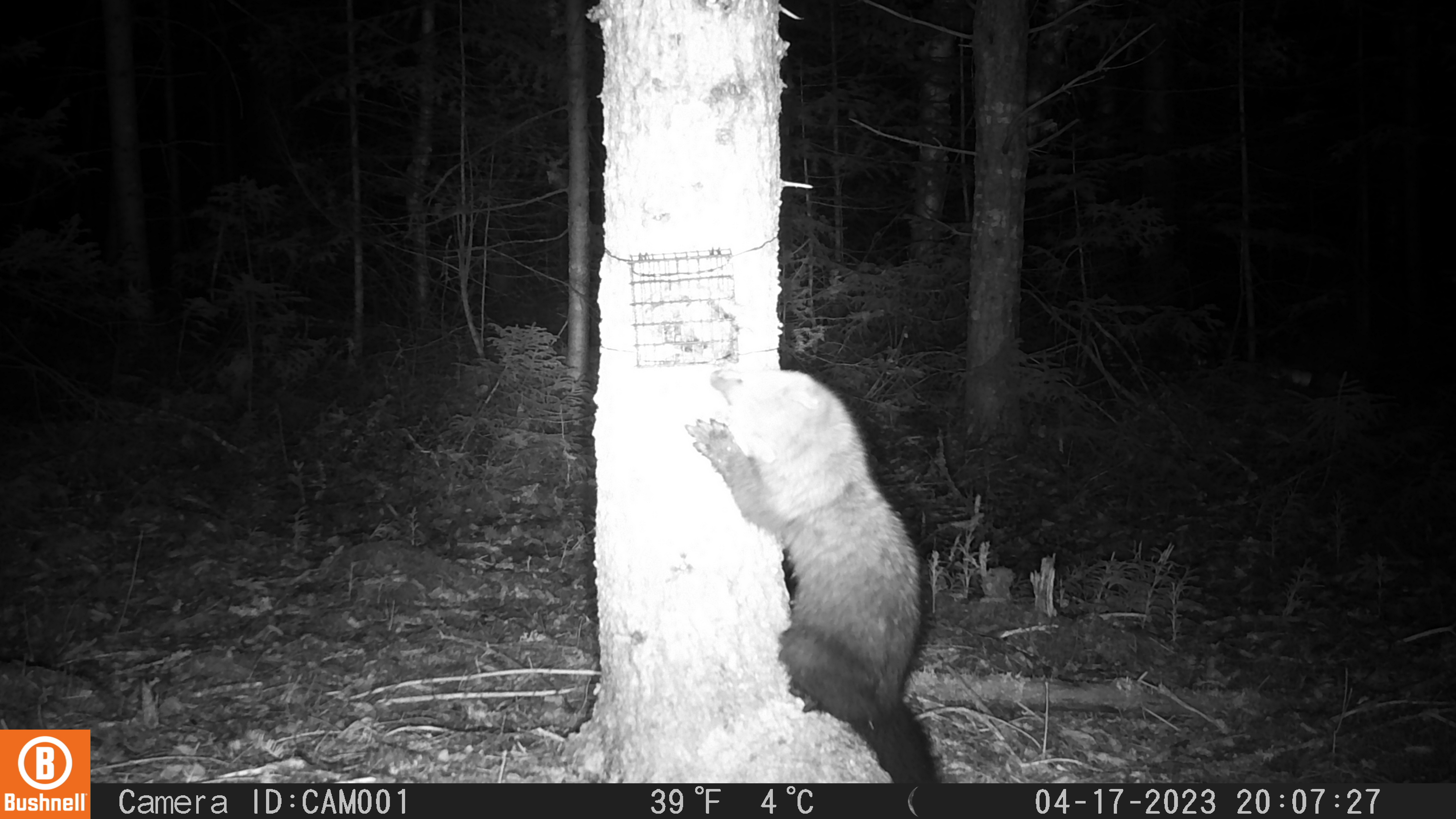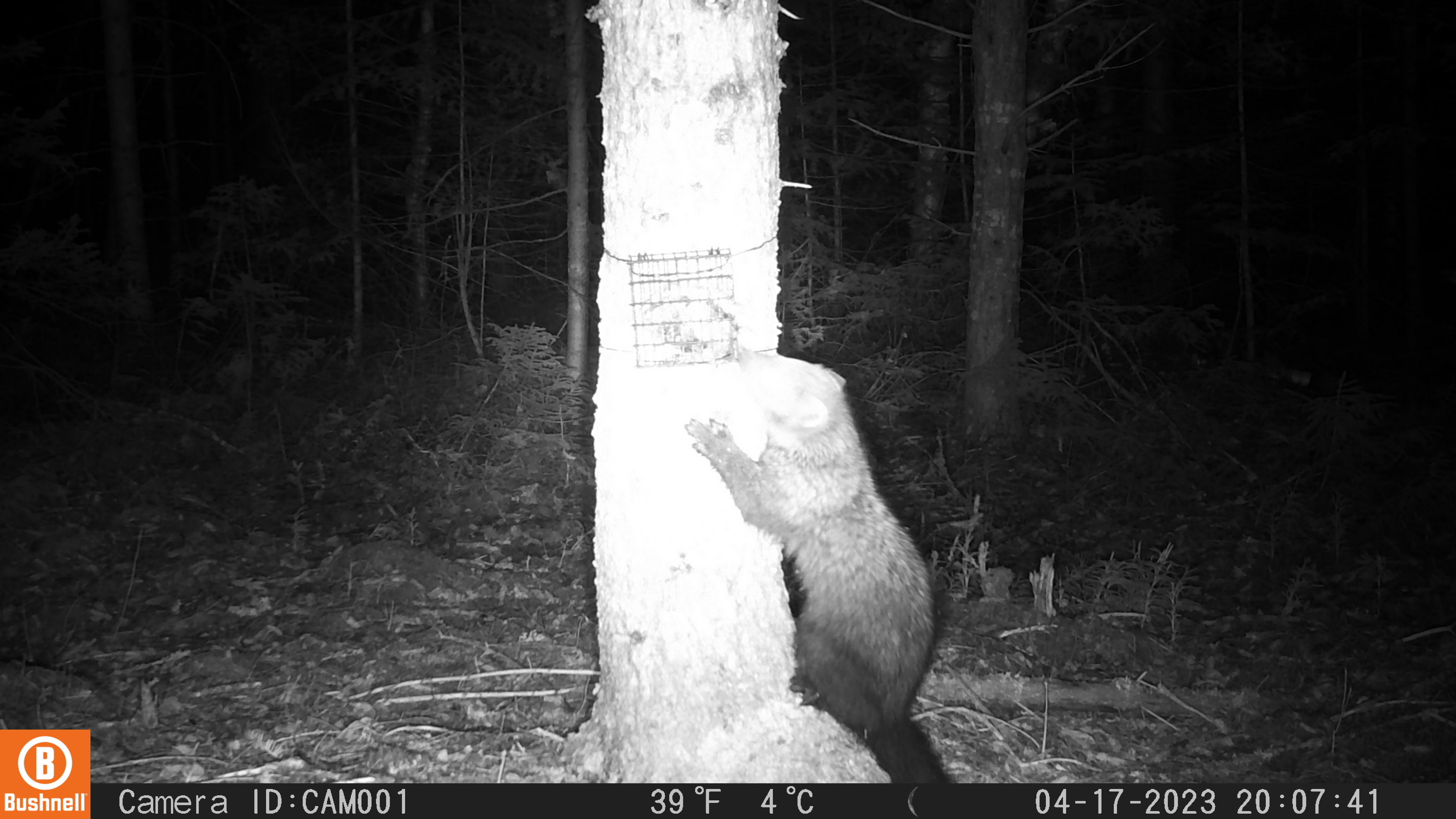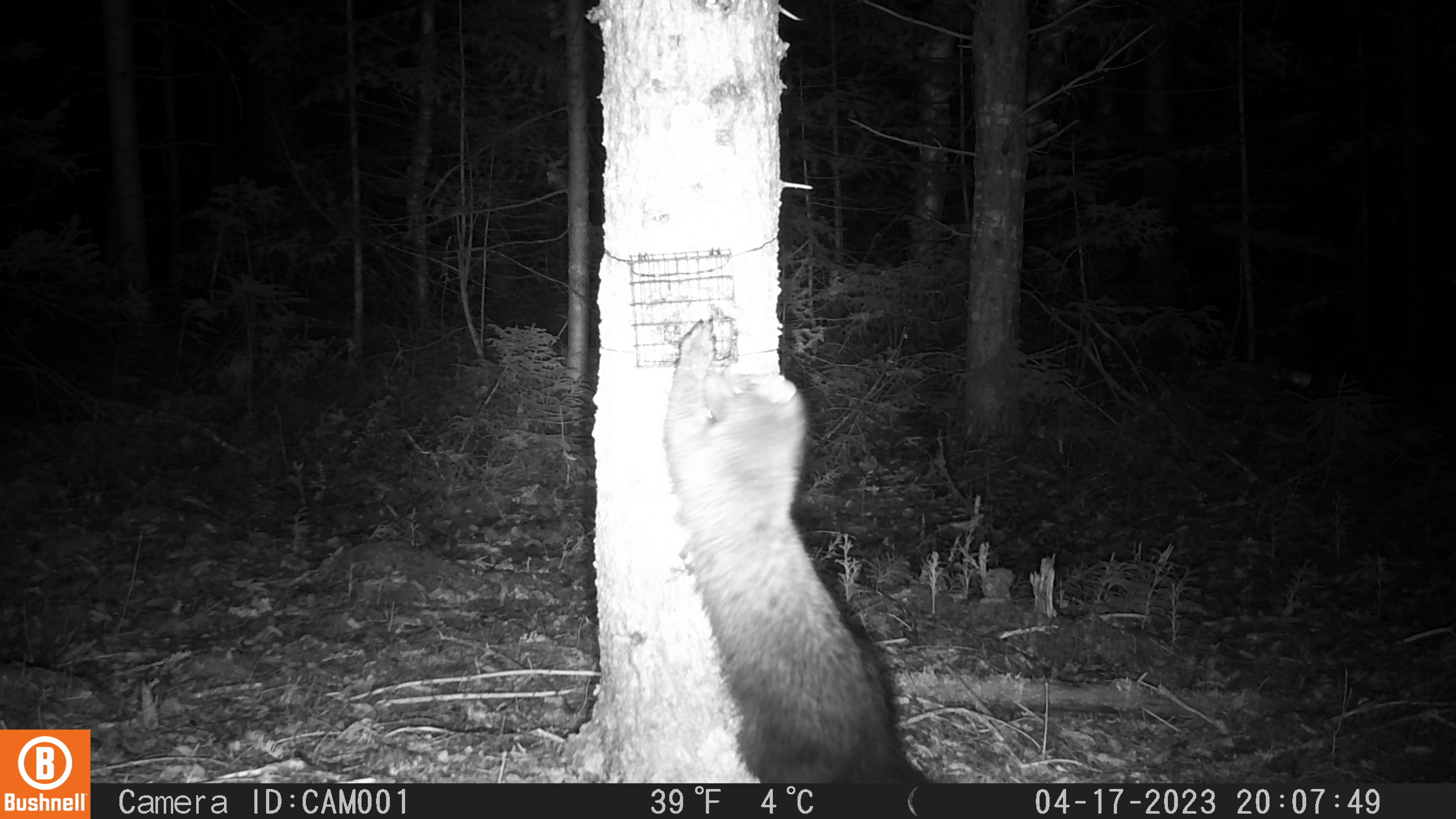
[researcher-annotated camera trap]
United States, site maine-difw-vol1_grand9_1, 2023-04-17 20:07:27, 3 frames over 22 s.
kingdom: Animalia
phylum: Chordata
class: Mammalia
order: Carnivora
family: Mustelidae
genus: Pekania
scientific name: Pekania pennanti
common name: fisher